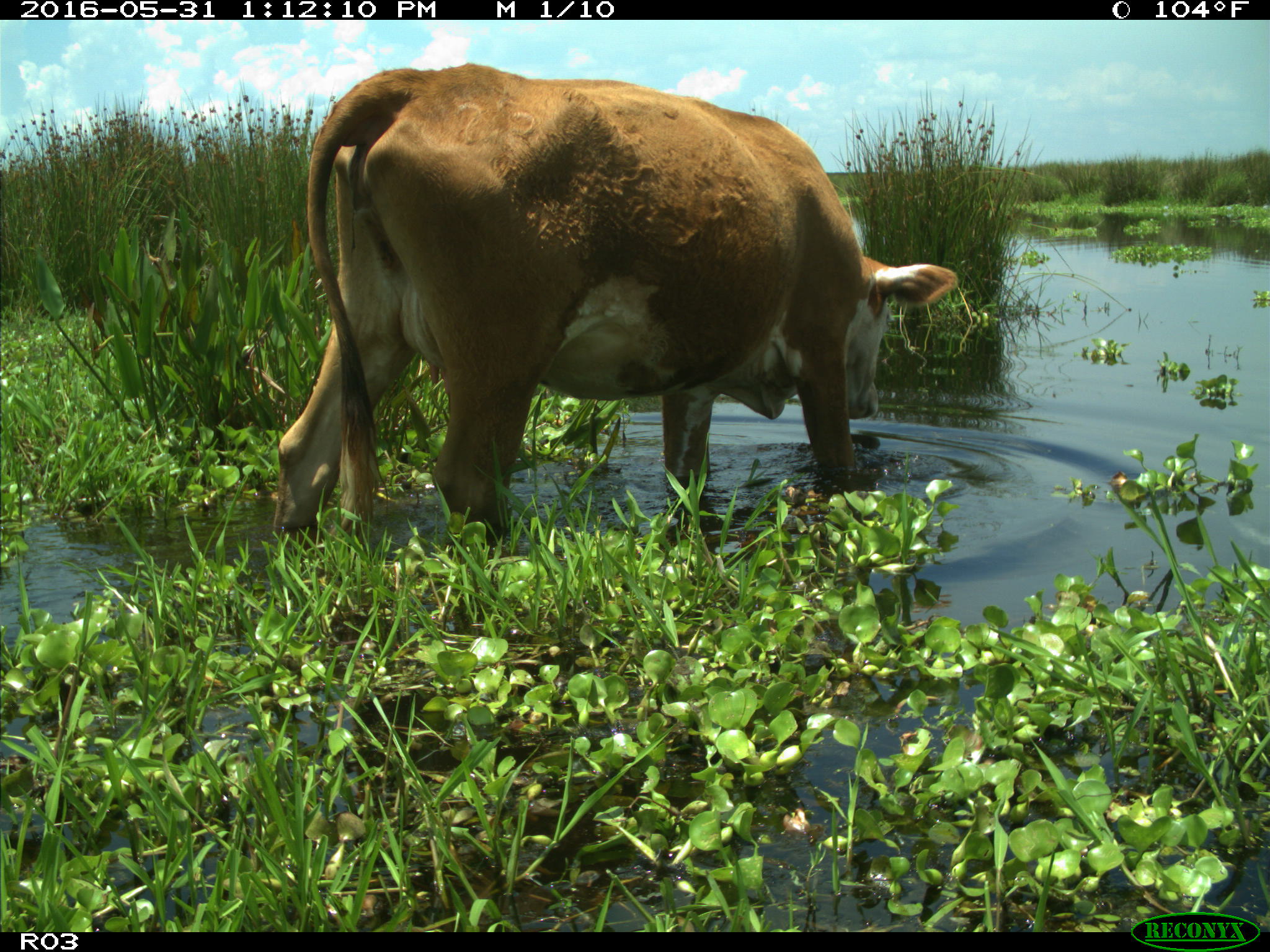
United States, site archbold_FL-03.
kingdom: Animalia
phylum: Chordata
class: Mammalia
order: Artiodactyla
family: Bovidae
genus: Bos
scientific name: Bos taurus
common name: domestic cow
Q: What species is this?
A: Bos taurus (domestic cow).